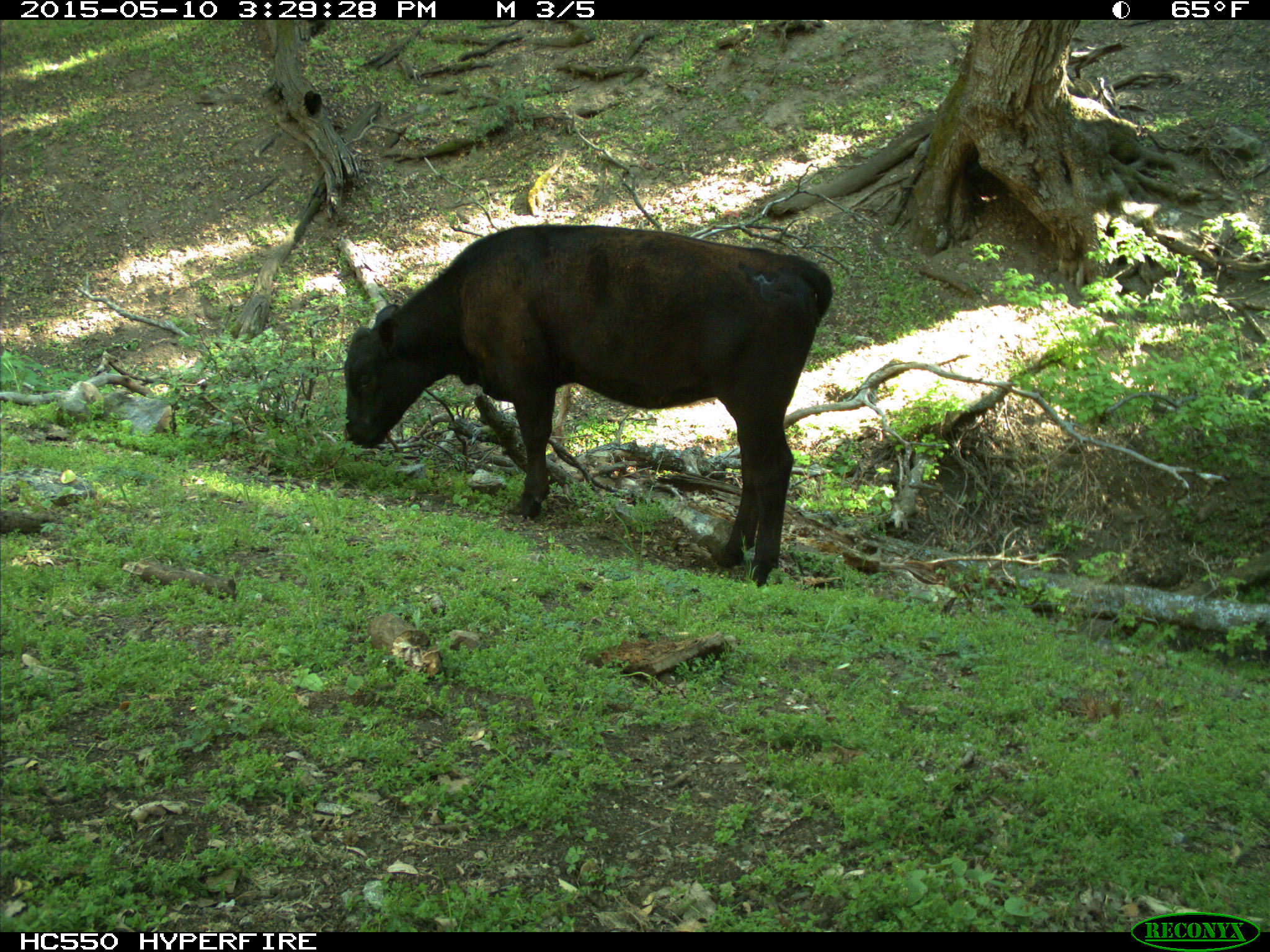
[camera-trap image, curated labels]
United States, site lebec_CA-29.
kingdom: Animalia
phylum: Chordata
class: Mammalia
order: Artiodactyla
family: Bovidae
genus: Bos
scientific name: Bos taurus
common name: domestic cow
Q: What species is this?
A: Bos taurus (domestic cow).